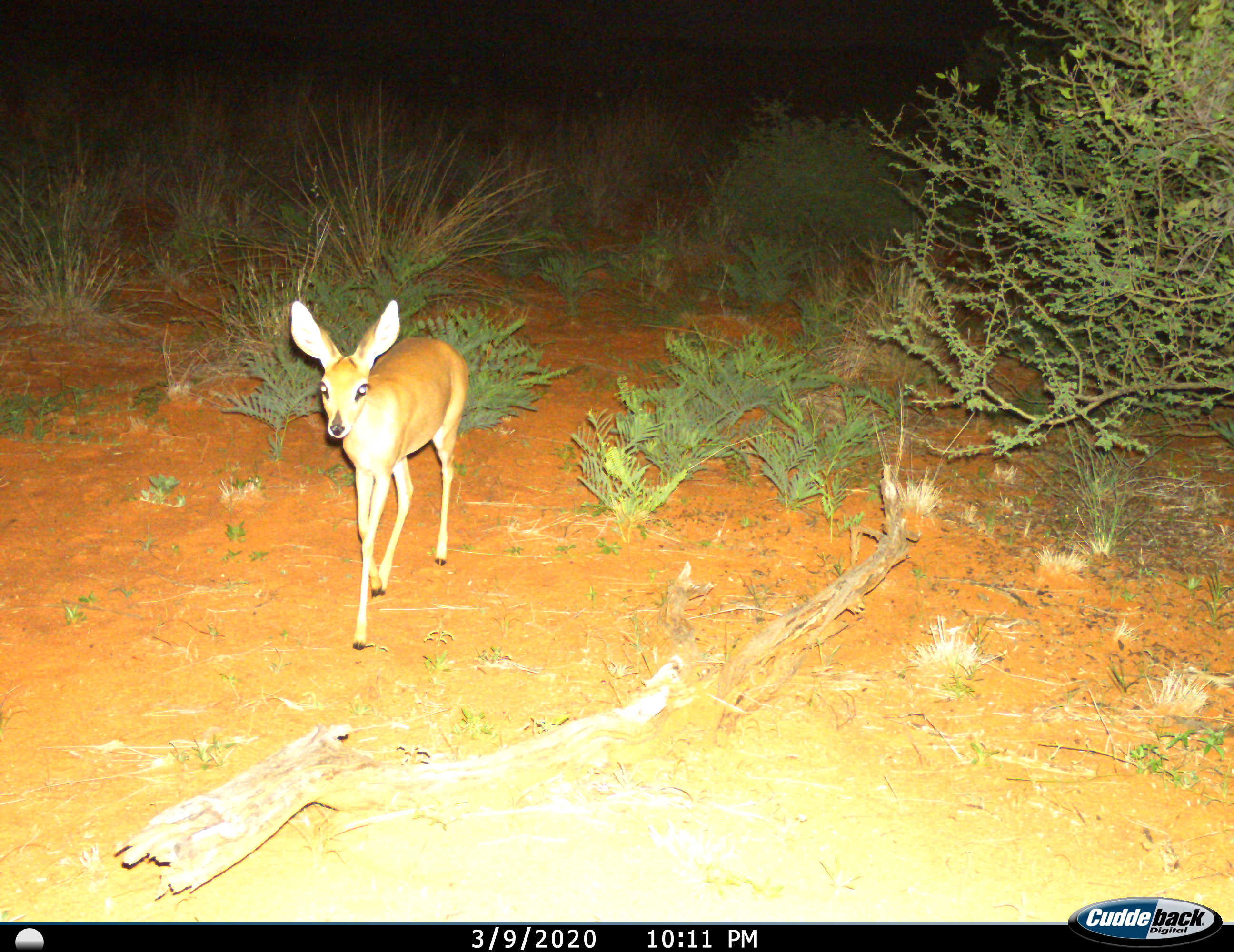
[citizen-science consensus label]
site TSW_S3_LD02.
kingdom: Animalia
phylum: Chordata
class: Mammalia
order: Artiodactyla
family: Bovidae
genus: Raphicerus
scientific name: Raphicerus campestris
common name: steenbok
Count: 1.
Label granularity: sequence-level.